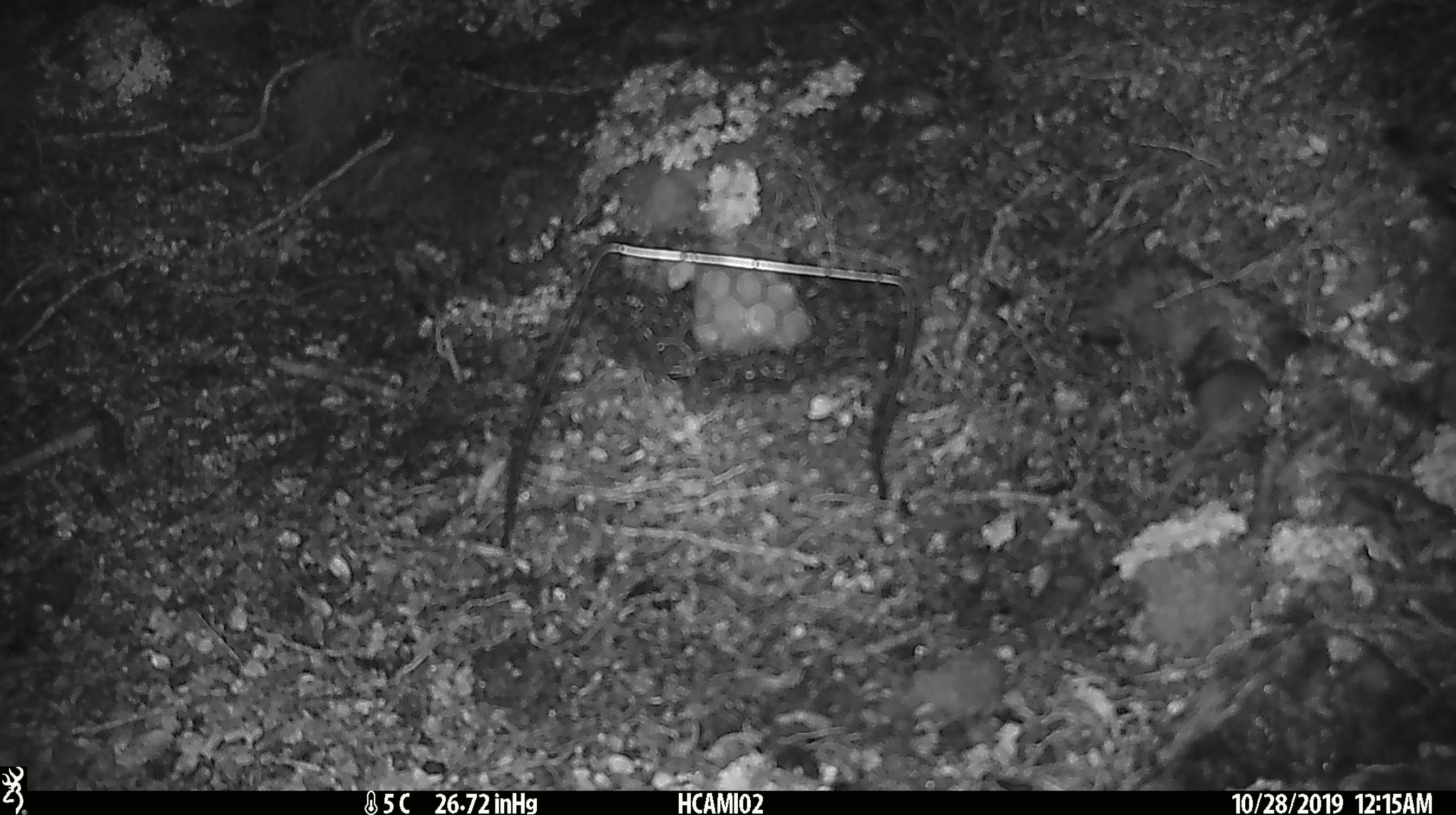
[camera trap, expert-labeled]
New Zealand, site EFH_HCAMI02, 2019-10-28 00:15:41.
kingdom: Animalia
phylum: Chordata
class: Mammalia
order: Rodentia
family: Muridae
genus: Mus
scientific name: Mus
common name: mouse